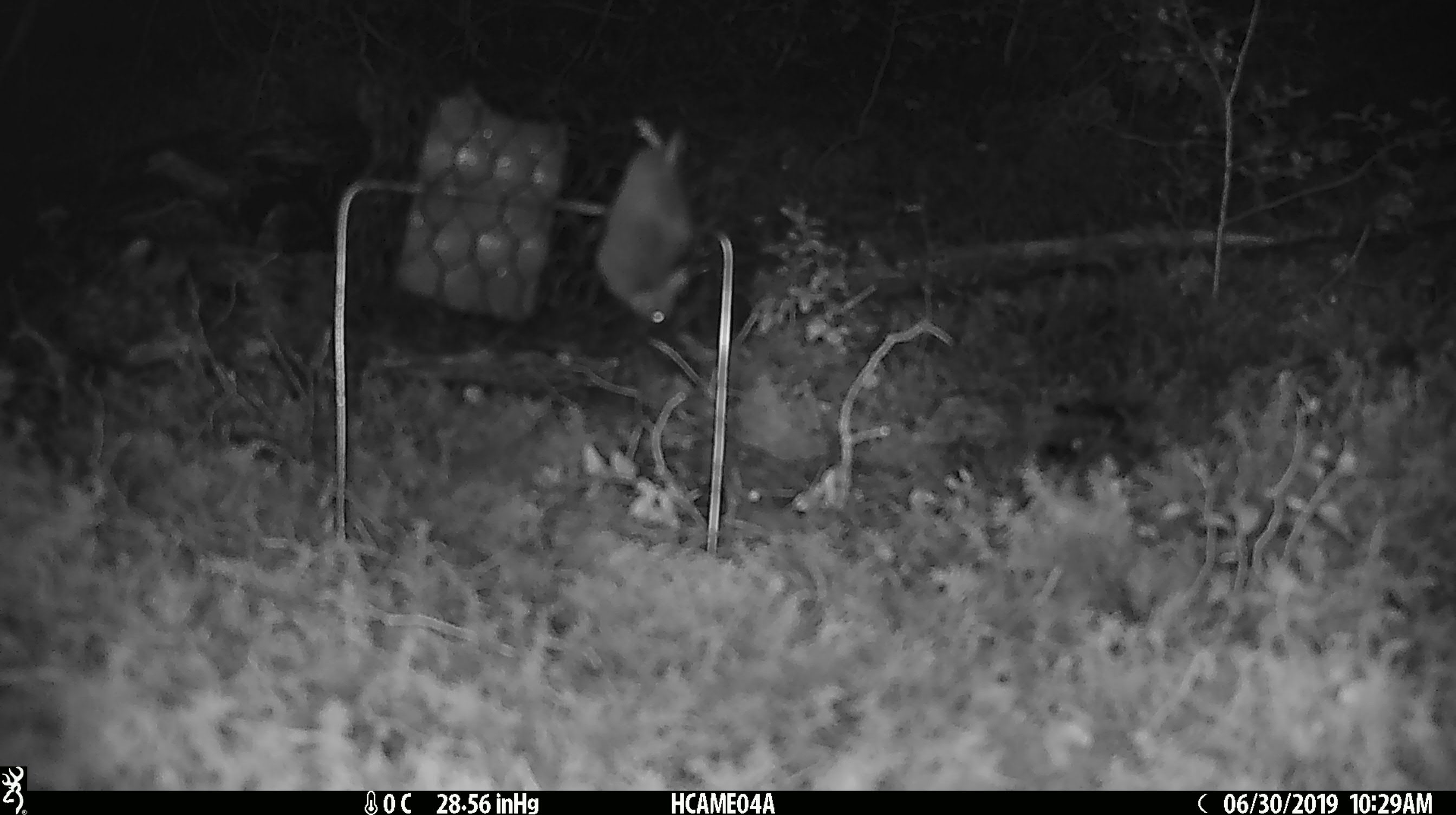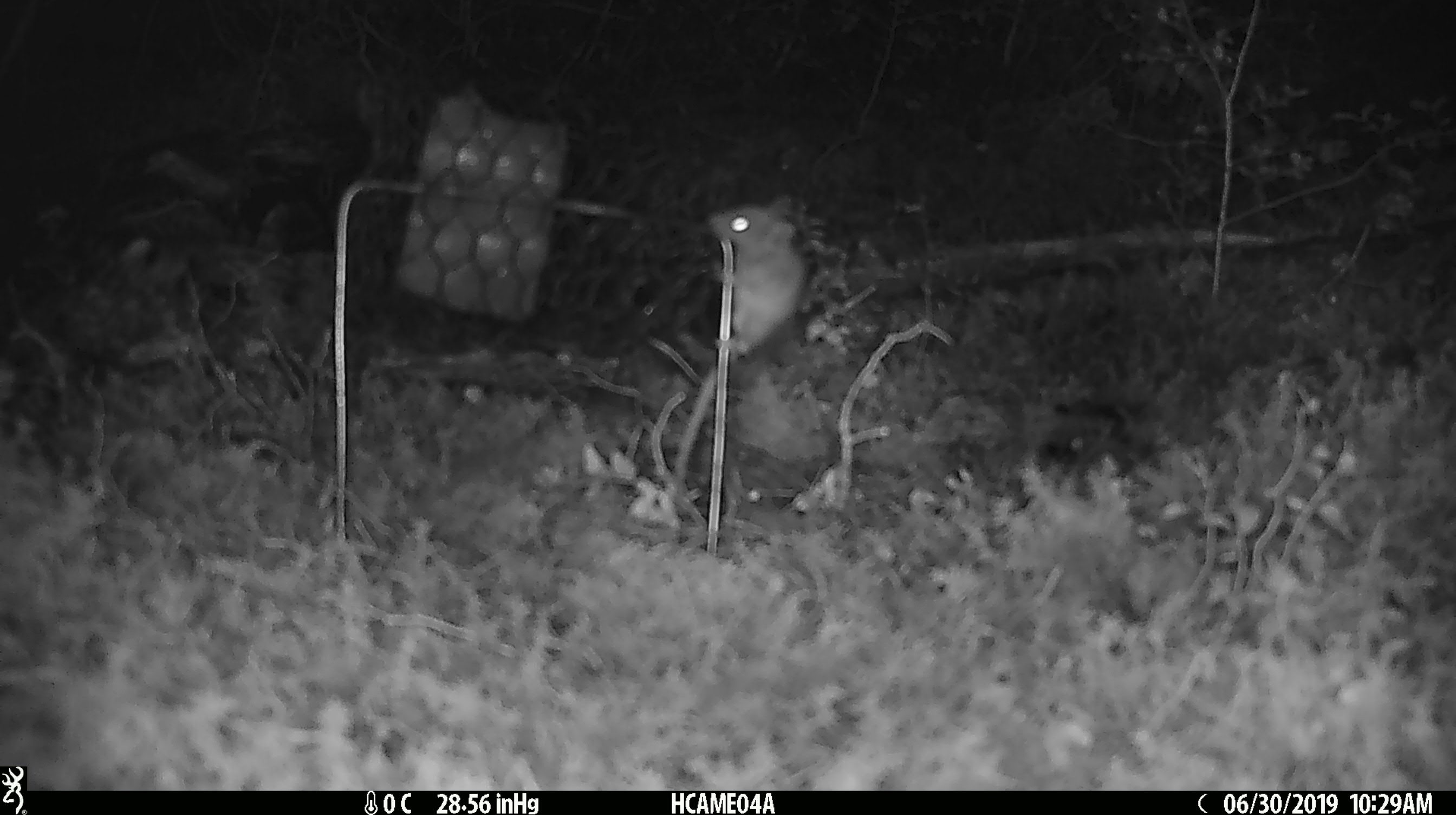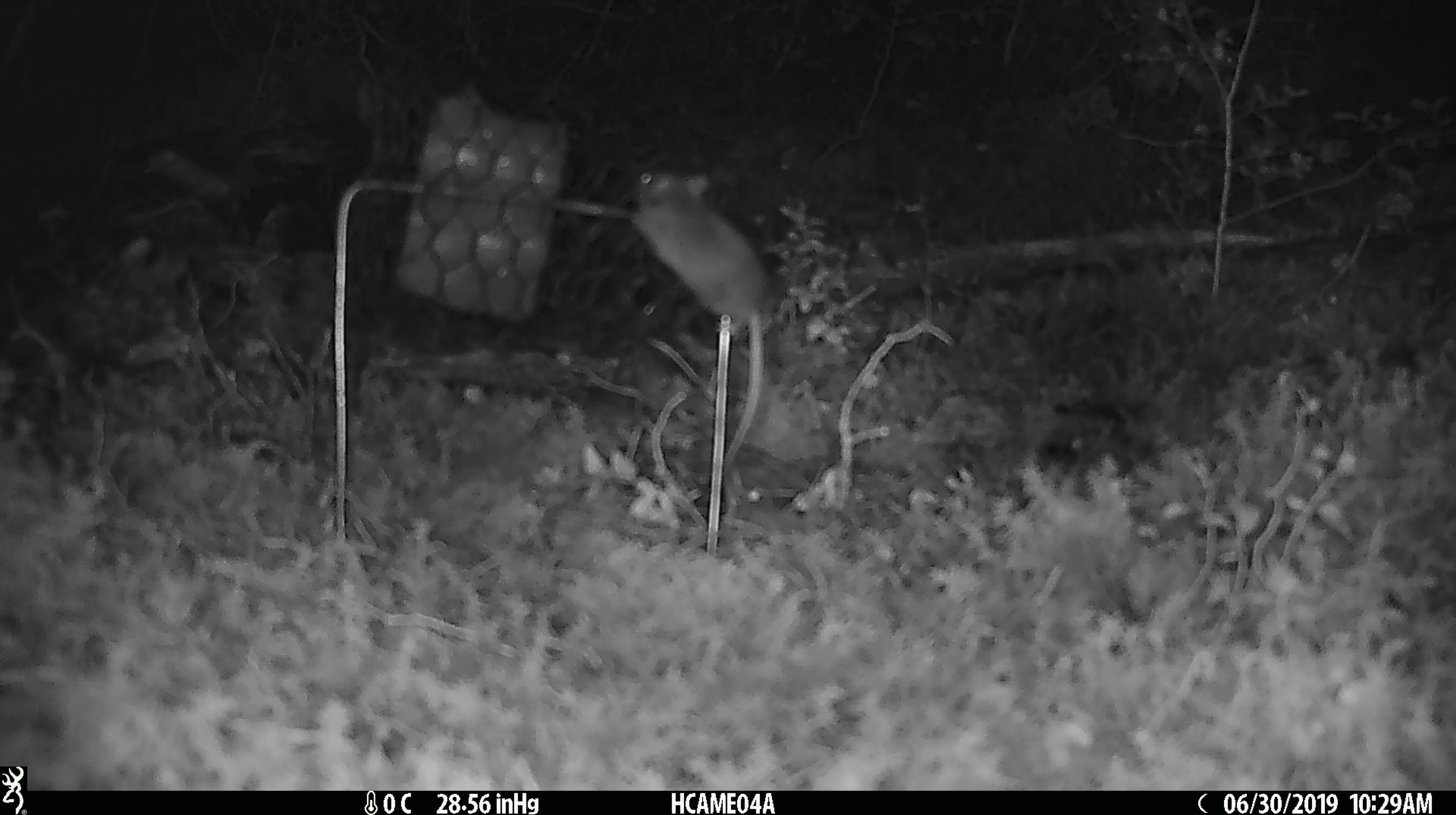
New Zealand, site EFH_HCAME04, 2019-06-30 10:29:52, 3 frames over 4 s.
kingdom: Animalia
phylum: Chordata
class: Mammalia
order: Rodentia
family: Muridae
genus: Mus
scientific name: Mus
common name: mouse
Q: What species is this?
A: Mouse (Mus).